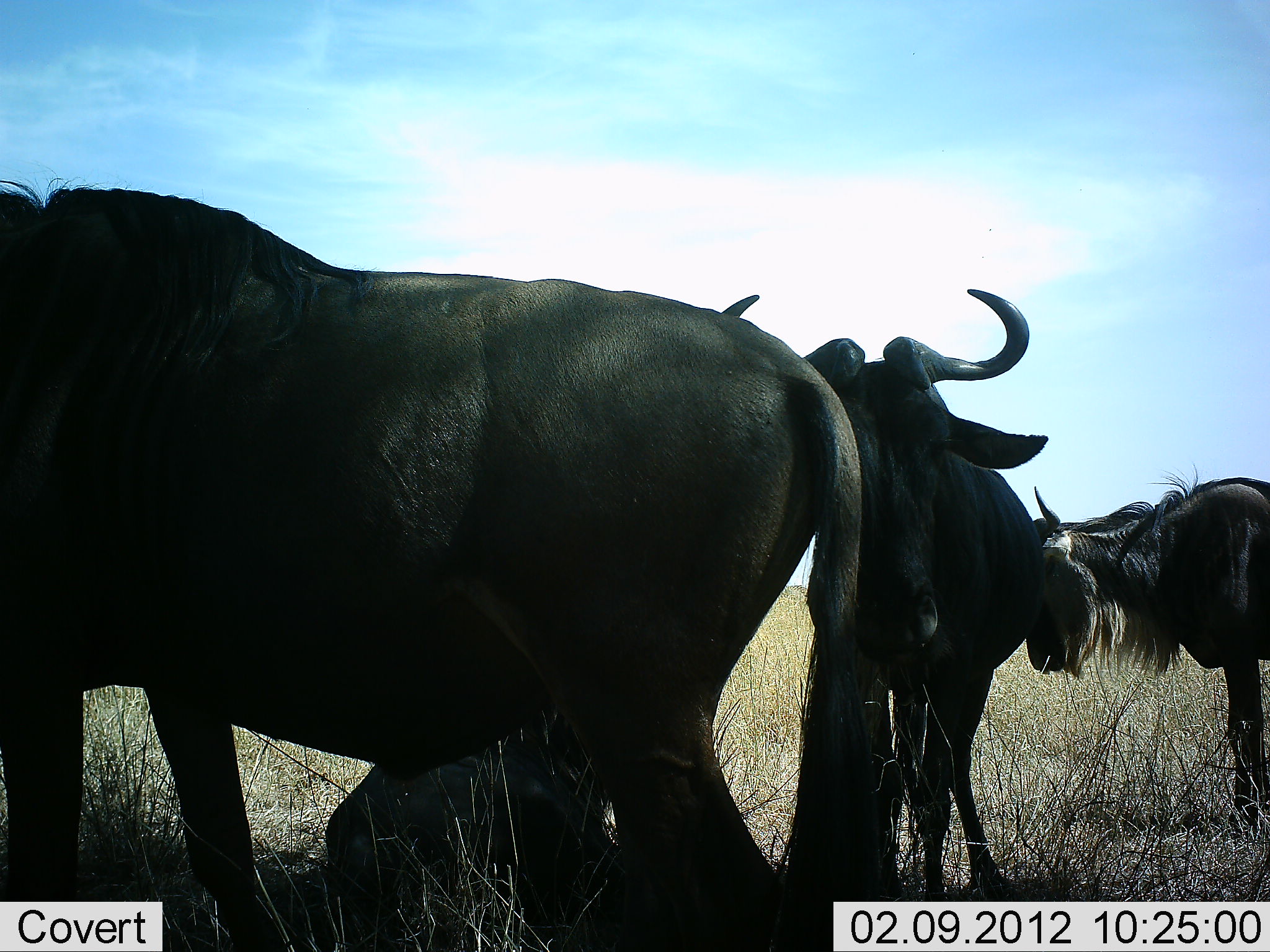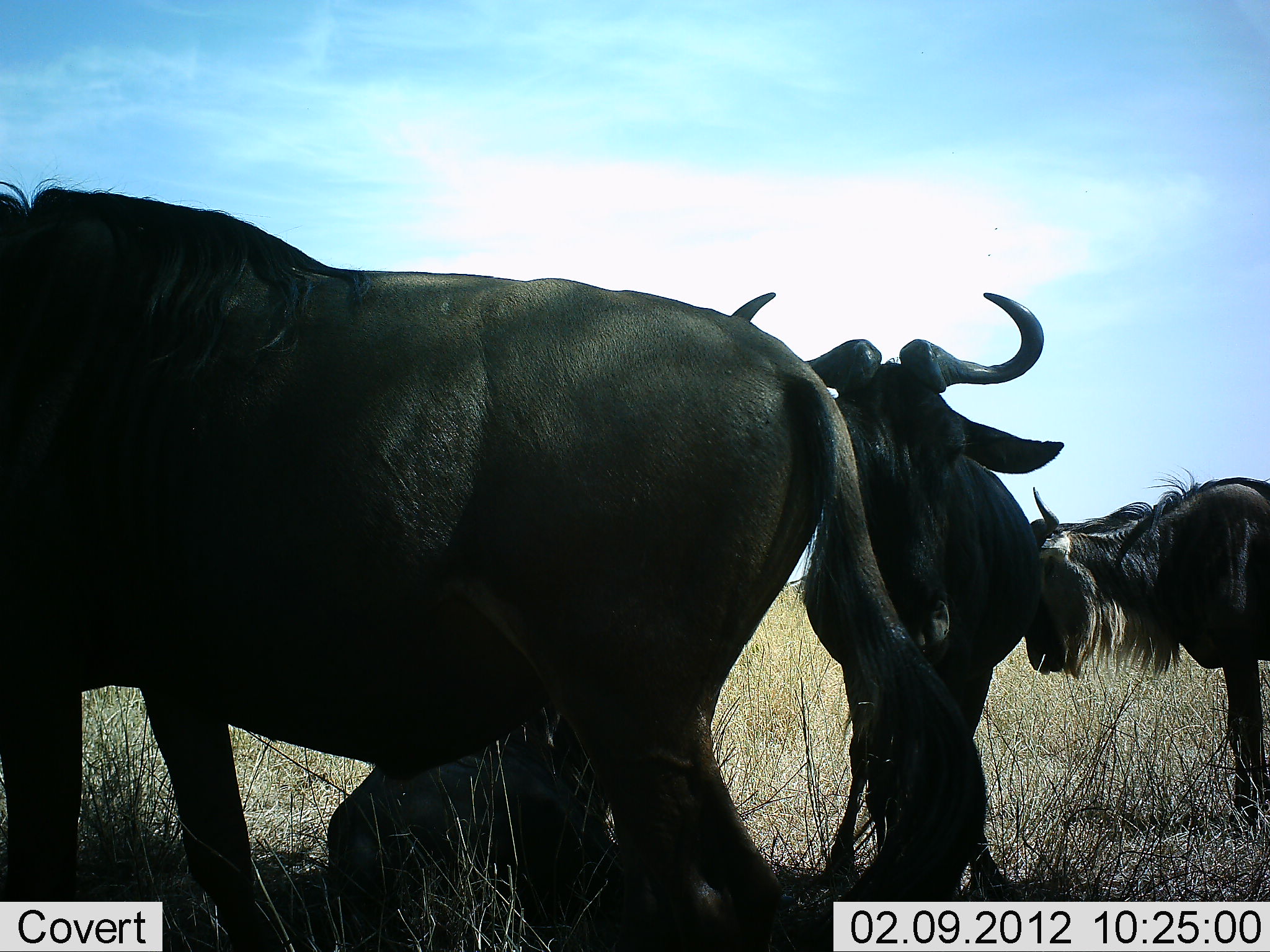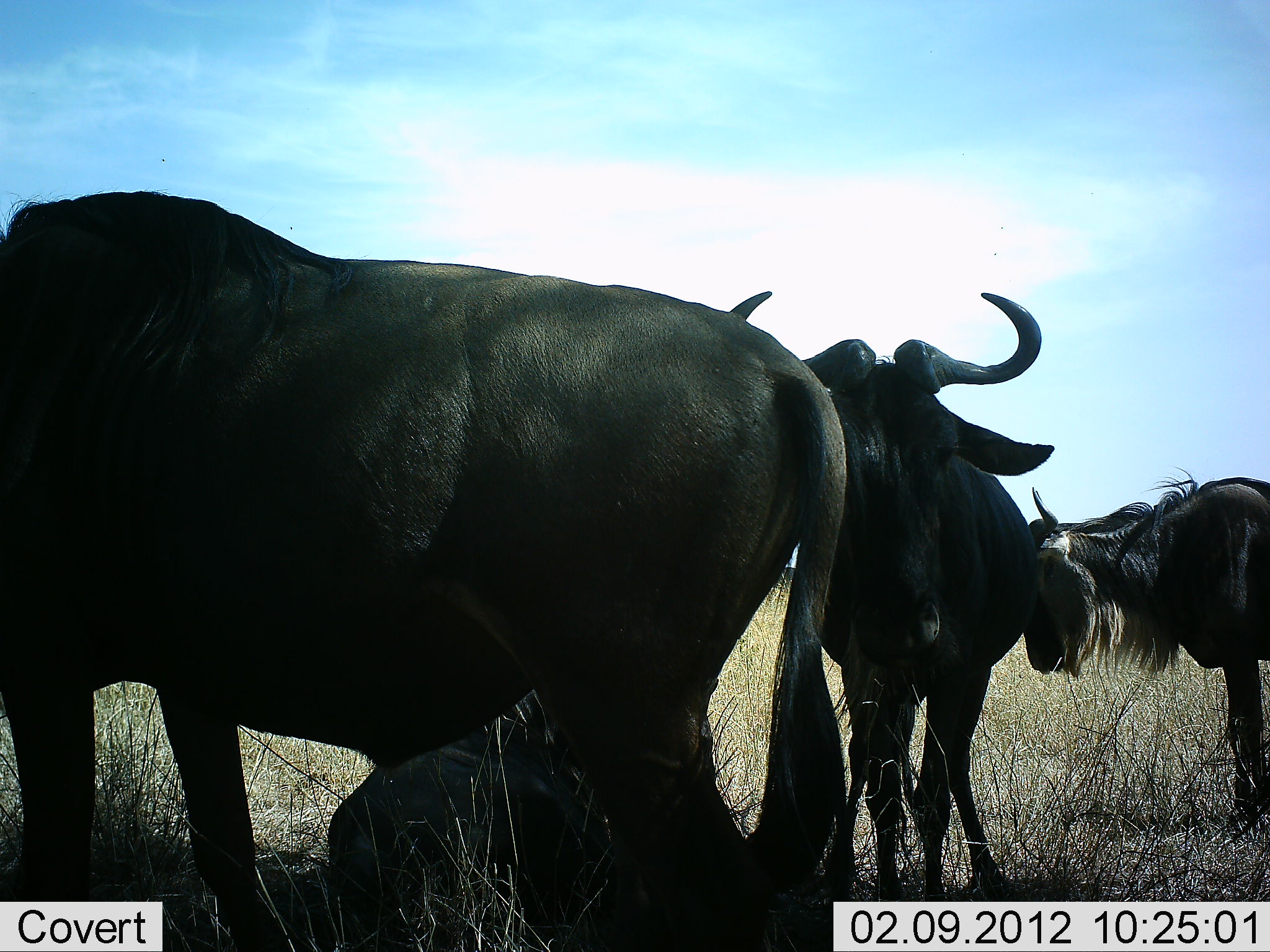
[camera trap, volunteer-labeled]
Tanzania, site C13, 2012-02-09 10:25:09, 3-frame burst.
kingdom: Animalia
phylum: Chordata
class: Mammalia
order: Artiodactyla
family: Bovidae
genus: Connochaetes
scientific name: Connochaetes taurinus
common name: blue wildebeest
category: wildebeest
Wildebeest (blue wildebeest) (Connochaetes taurinus), count 4. Behavior (volunteer vote fractions): standing 86%, resting 81%, moving 0%, interacting 5%. Young present (vote fraction): 19%. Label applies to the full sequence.